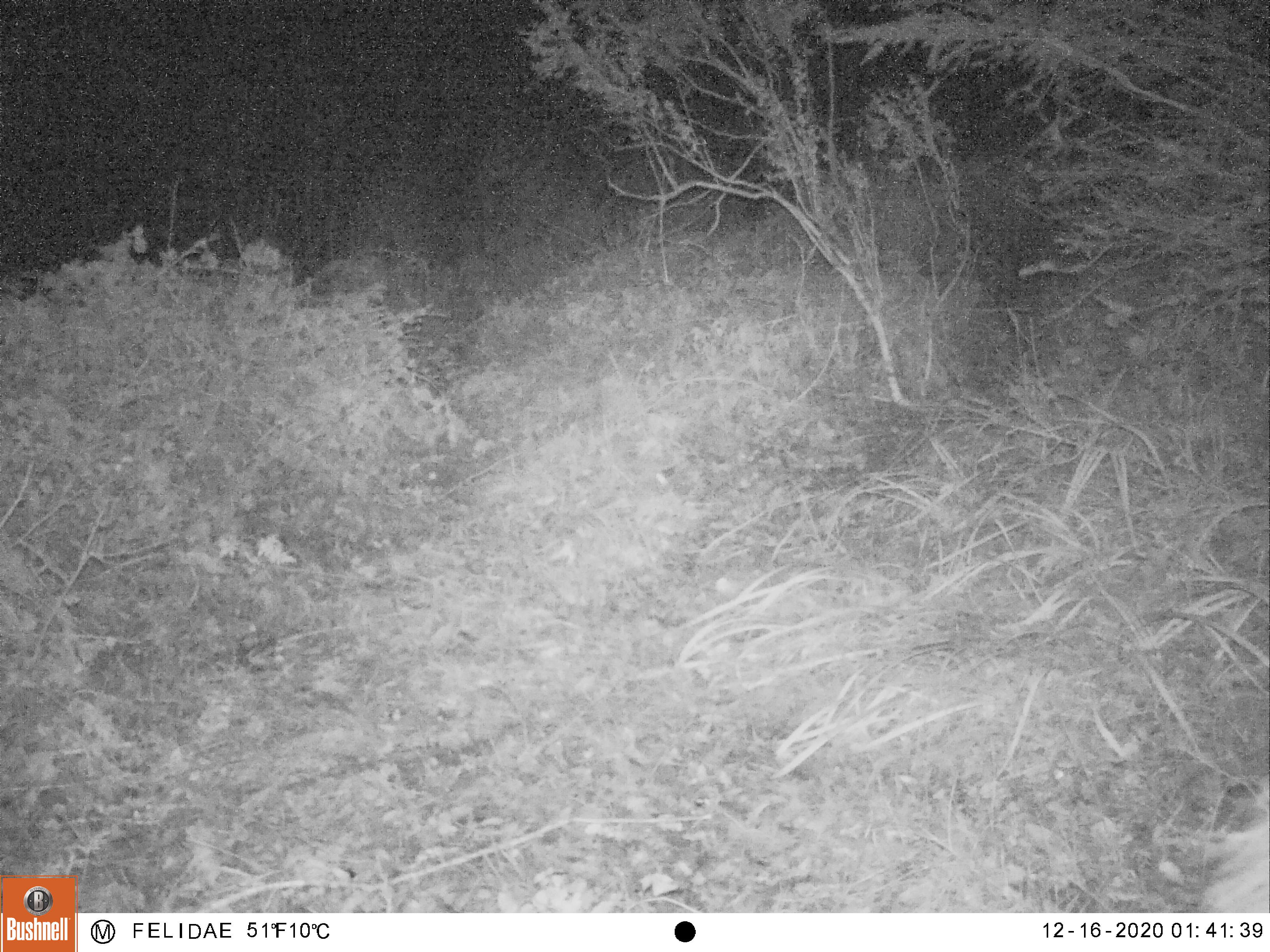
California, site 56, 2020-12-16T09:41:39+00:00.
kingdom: Animalia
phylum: Chordata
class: Mammalia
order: Artiodactyla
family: Cervidae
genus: Odocoileus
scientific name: Odocoileus hemionus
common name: mule deer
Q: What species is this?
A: Mule deer (Odocoileus hemionus).